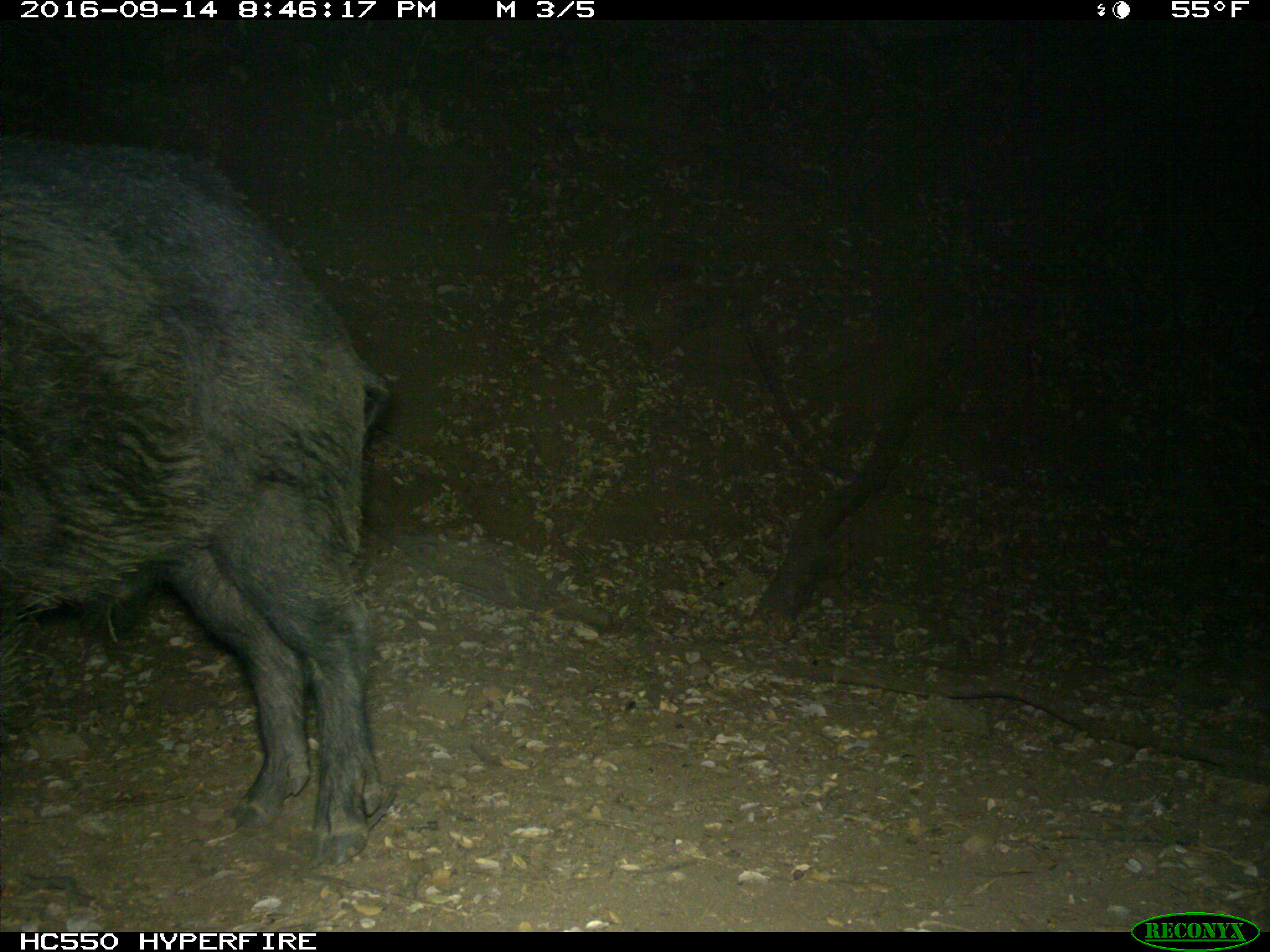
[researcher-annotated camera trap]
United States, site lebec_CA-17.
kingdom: Animalia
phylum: Chordata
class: Mammalia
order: Artiodactyla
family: Suidae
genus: Sus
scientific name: Sus scrofa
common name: wild boar